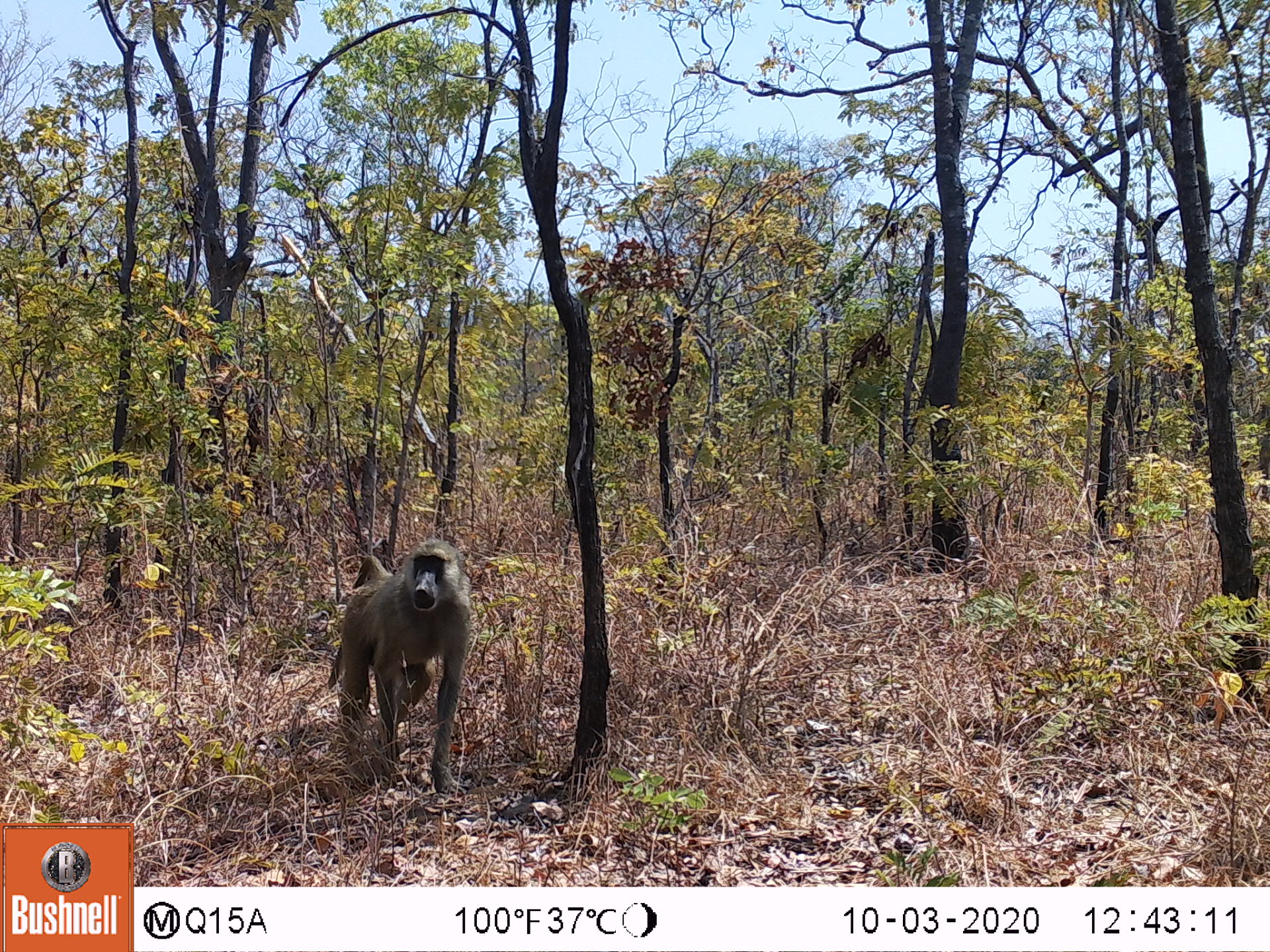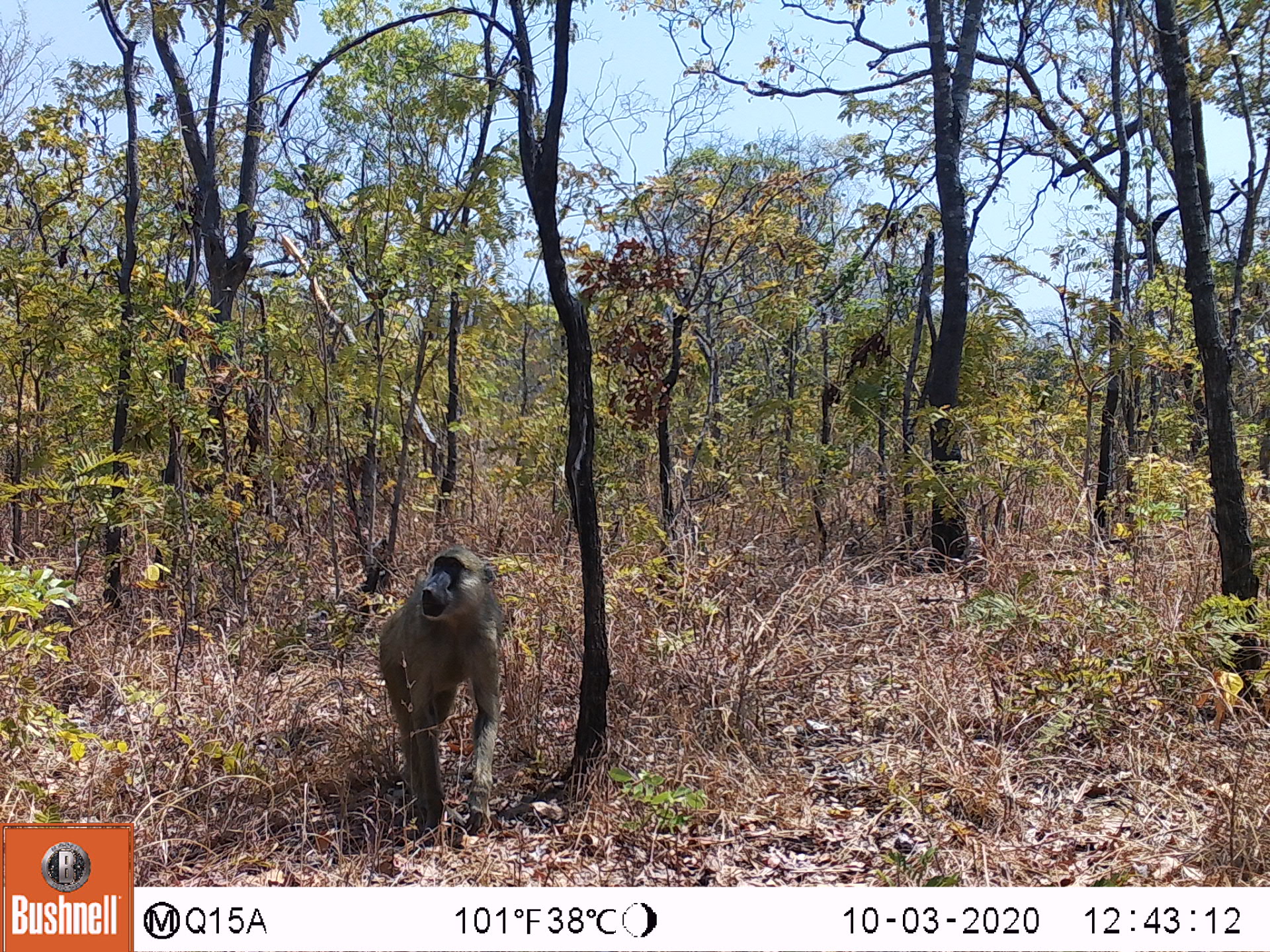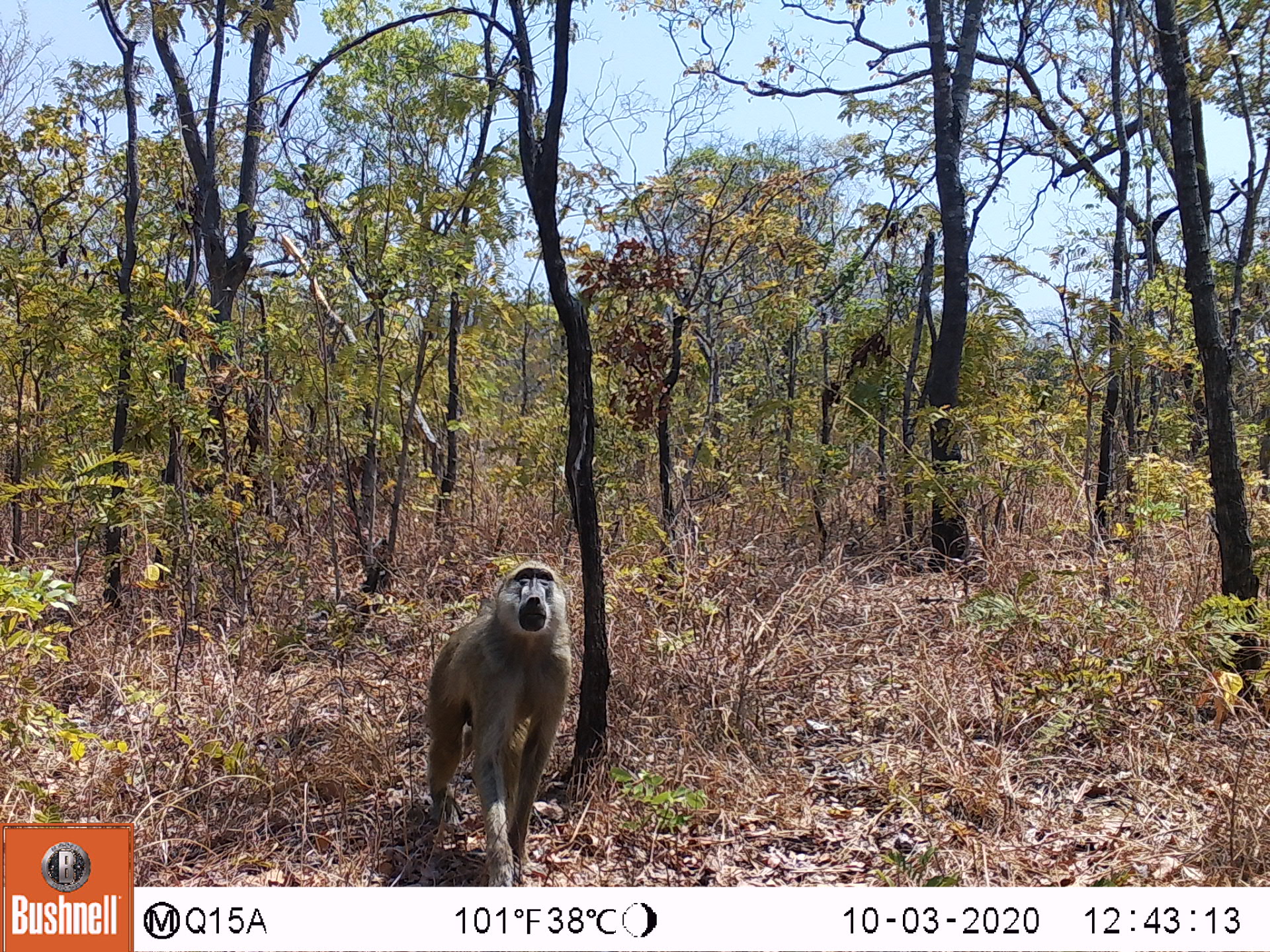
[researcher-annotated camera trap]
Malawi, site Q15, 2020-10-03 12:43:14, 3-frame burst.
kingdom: Animalia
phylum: Chordata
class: Mammalia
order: Primates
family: Cercopithecidae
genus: Papio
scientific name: Papio cynocephalus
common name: yellow baboon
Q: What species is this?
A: Yellow baboon (Papio cynocephalus).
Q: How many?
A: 1.